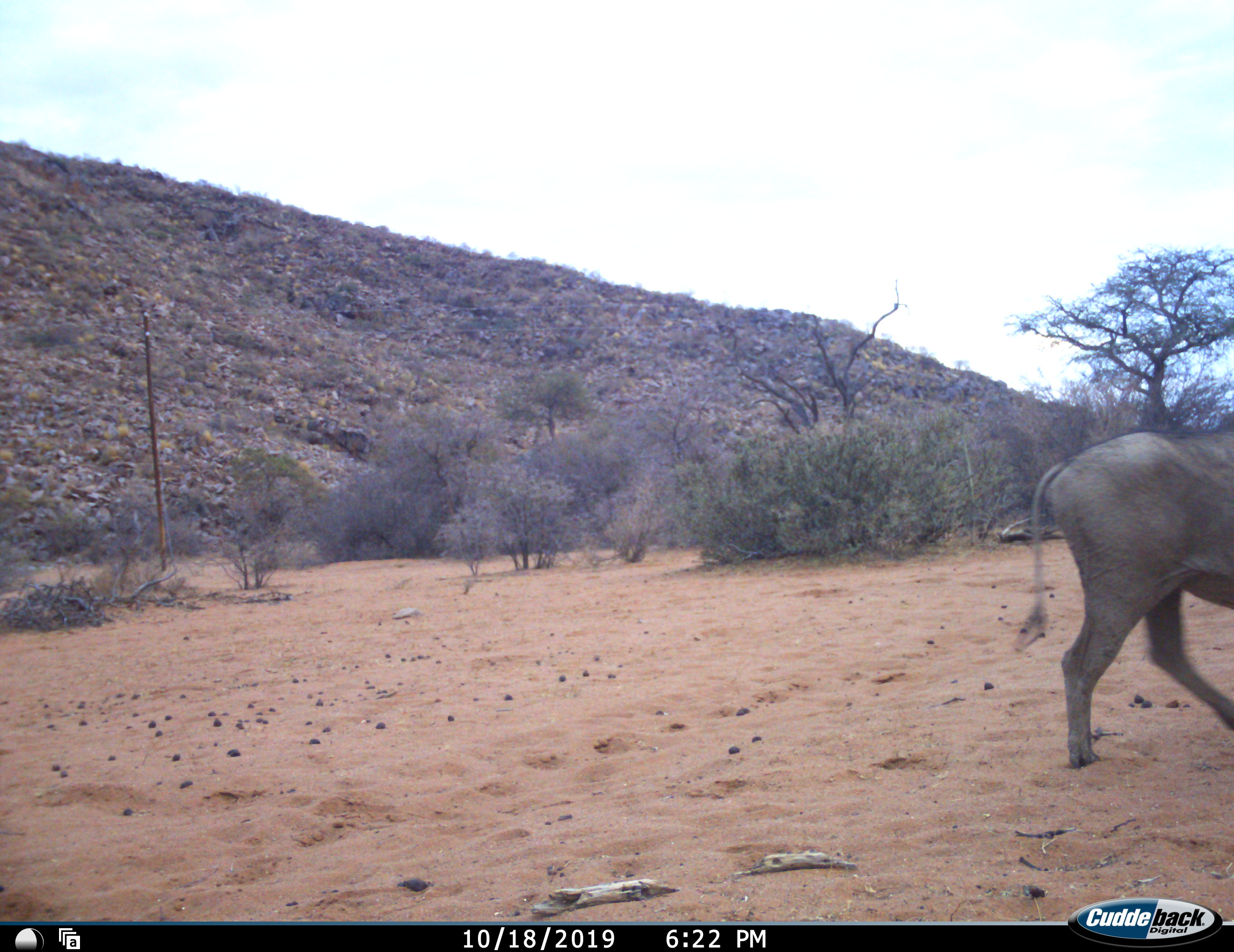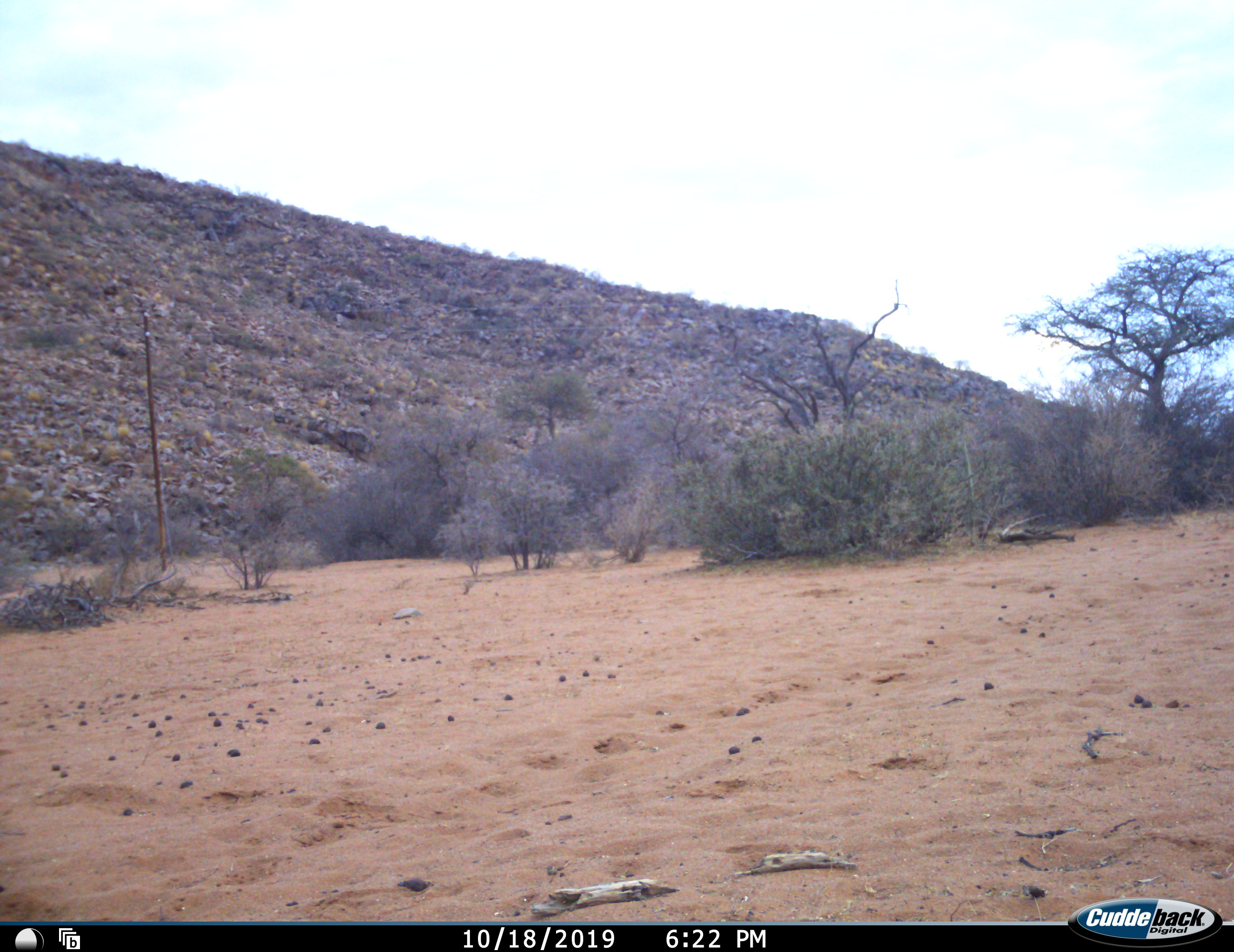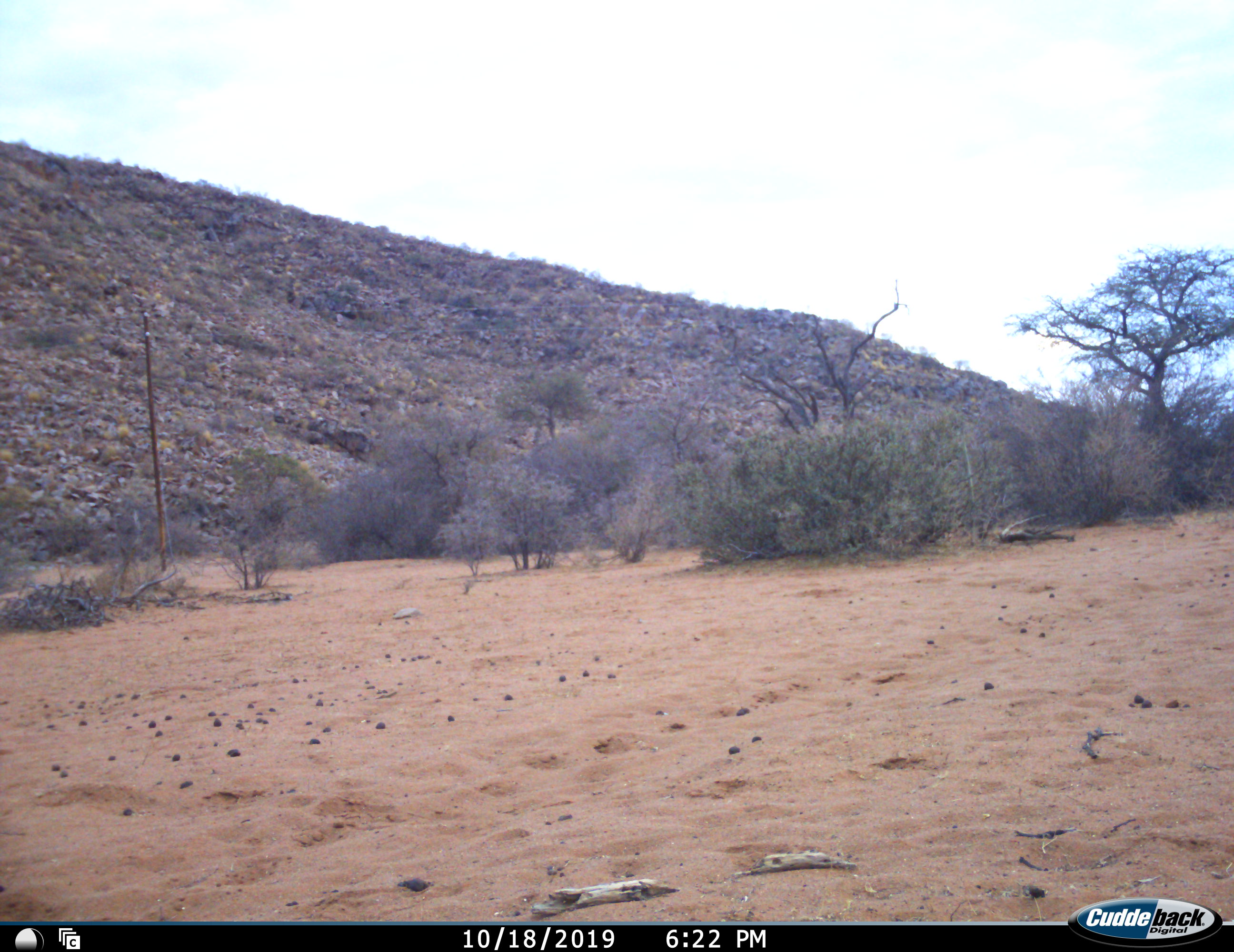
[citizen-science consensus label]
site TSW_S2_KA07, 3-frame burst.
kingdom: Animalia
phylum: Chordata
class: Mammalia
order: Artiodactyla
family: Suidae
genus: Phacochoerus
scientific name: Phacochoerus africanus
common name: warthog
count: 1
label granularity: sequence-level